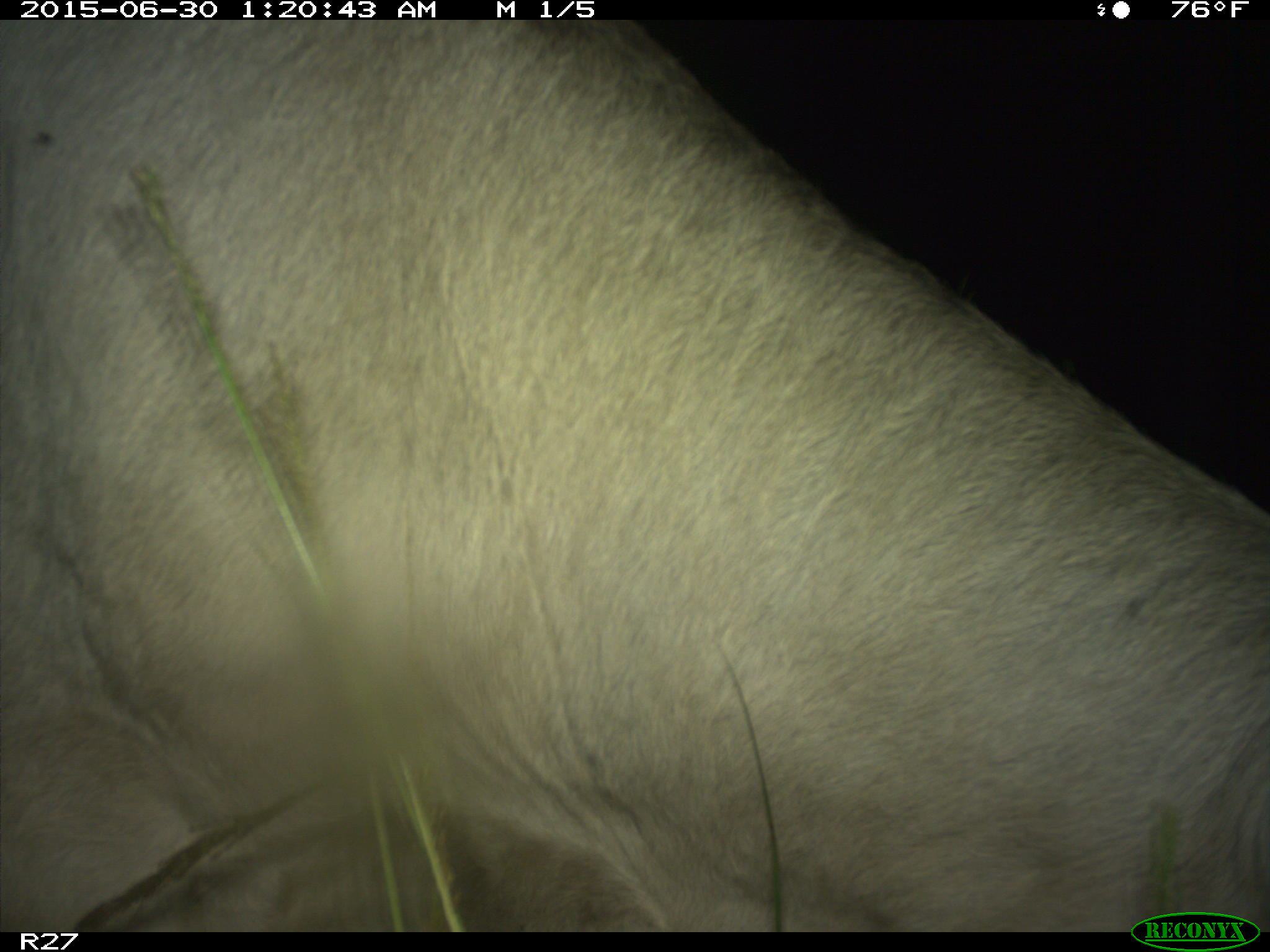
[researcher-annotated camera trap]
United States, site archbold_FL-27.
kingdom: Animalia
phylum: Chordata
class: Mammalia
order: Artiodactyla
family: Bovidae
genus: Bos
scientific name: Bos taurus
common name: domestic cow